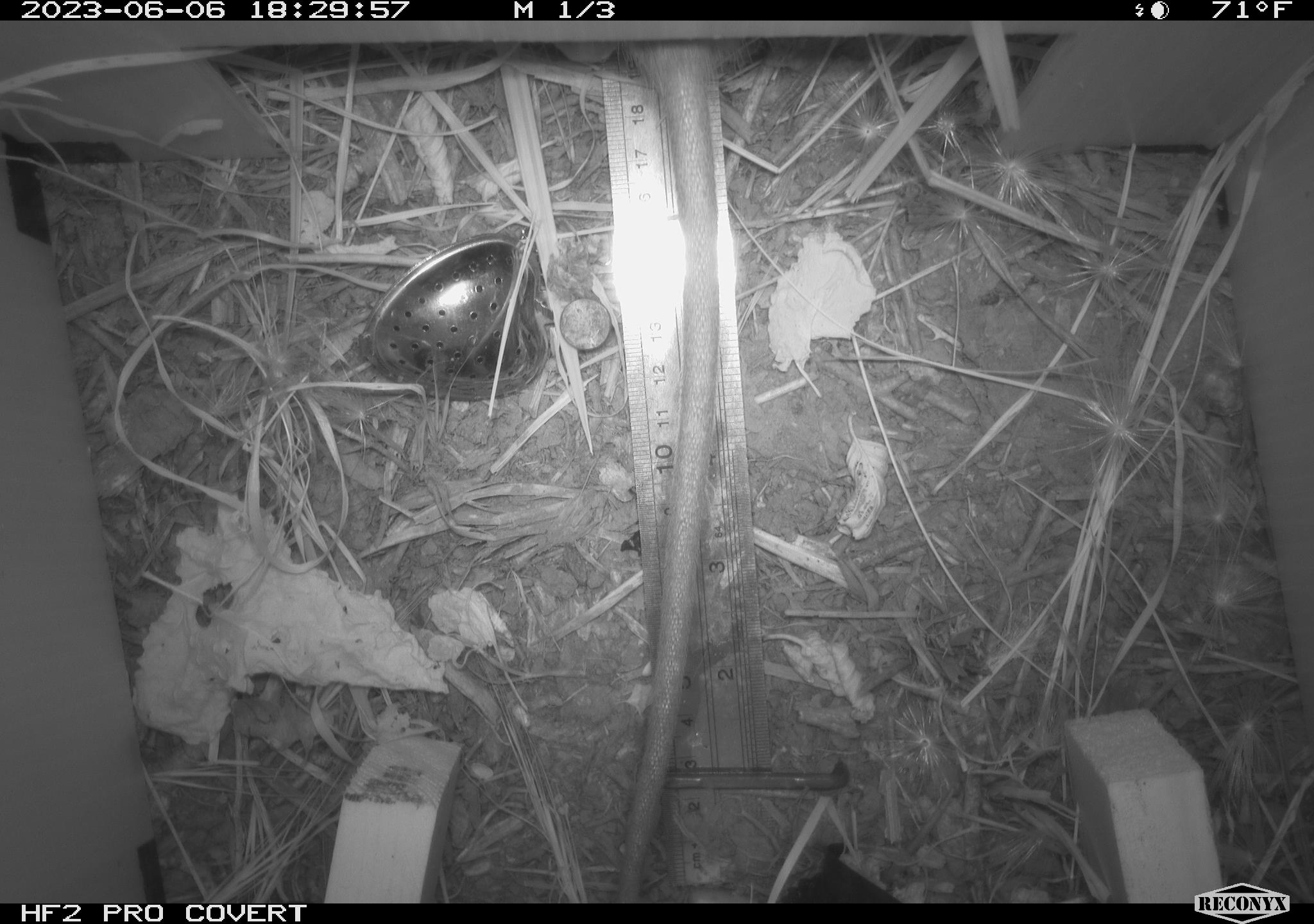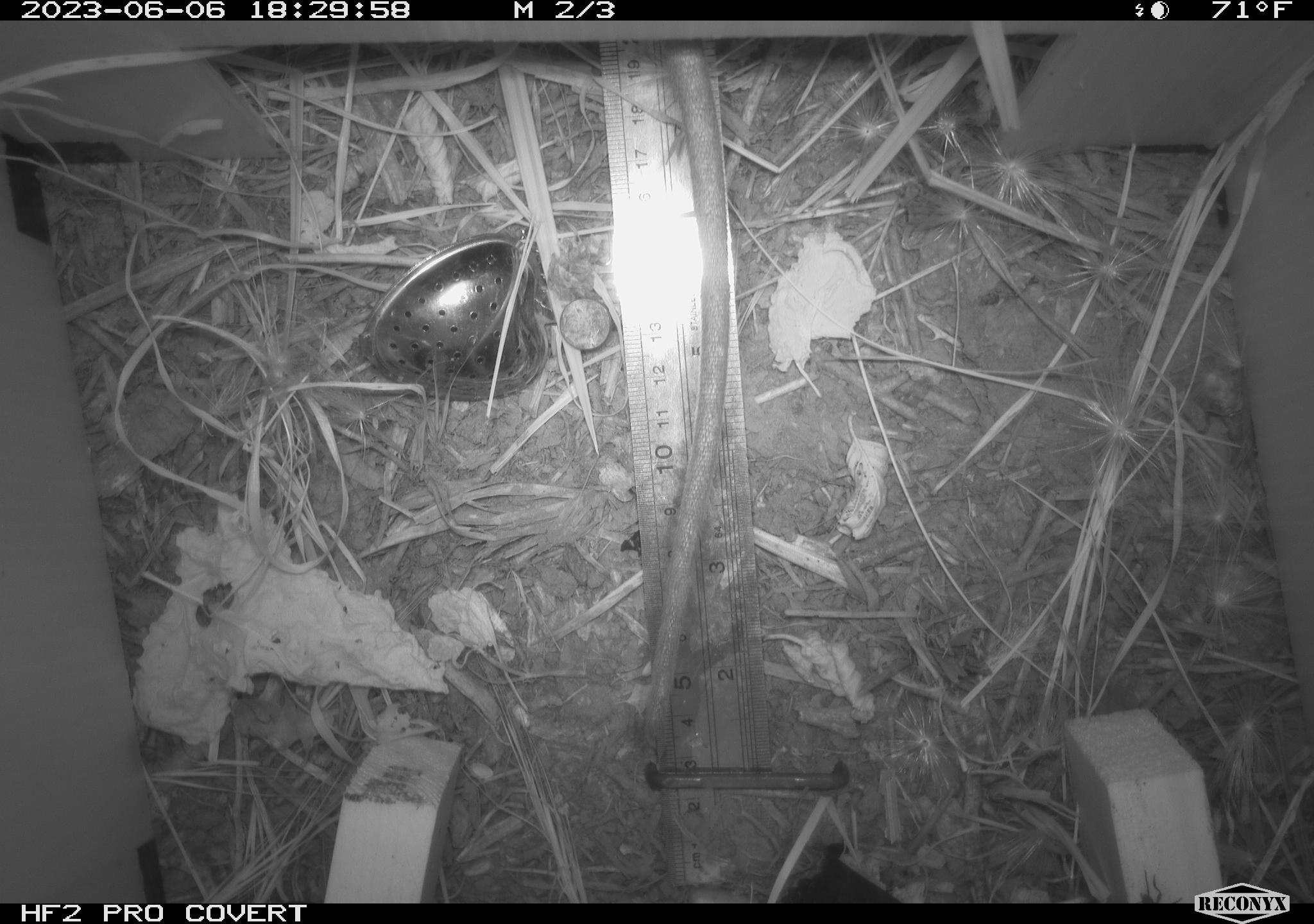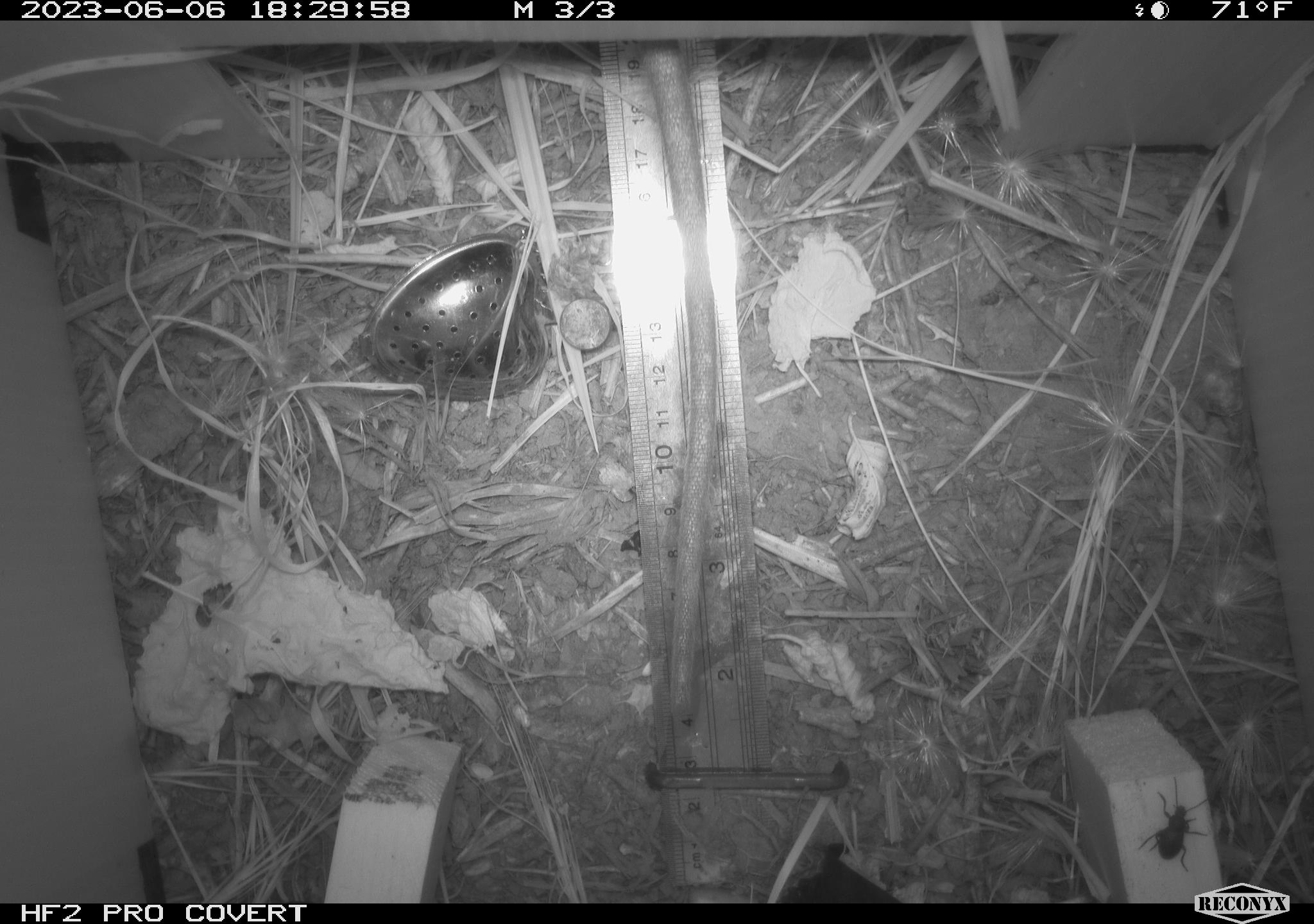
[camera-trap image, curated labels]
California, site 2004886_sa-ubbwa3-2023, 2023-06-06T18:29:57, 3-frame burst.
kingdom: Animalia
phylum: Chordata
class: Mammalia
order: Rodentia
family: Muridae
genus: Rattus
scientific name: Rattus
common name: rat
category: rattus species